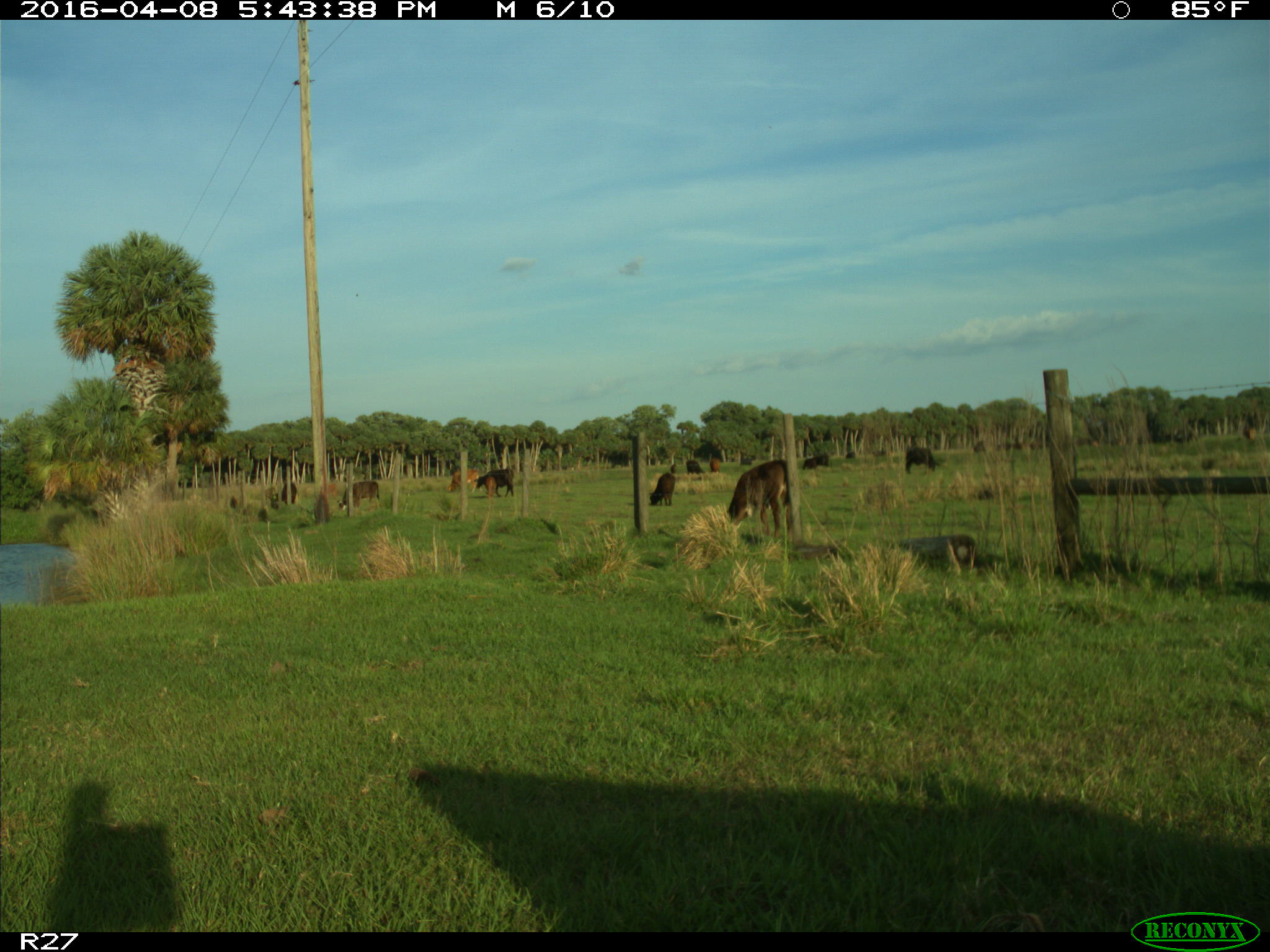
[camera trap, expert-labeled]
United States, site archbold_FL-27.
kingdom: Animalia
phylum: Chordata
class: Mammalia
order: Artiodactyla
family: Bovidae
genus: Bos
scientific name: Bos taurus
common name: domestic cow